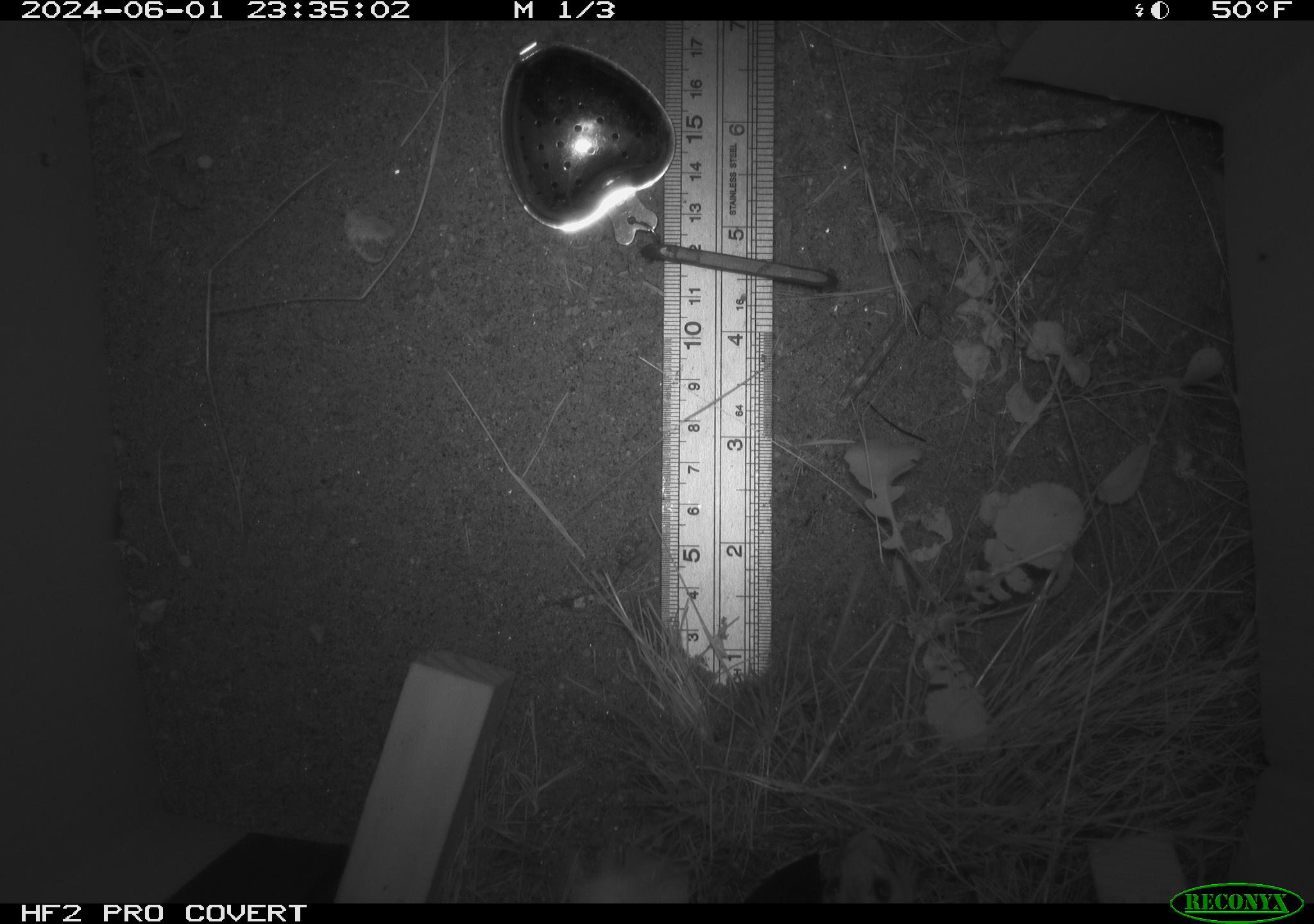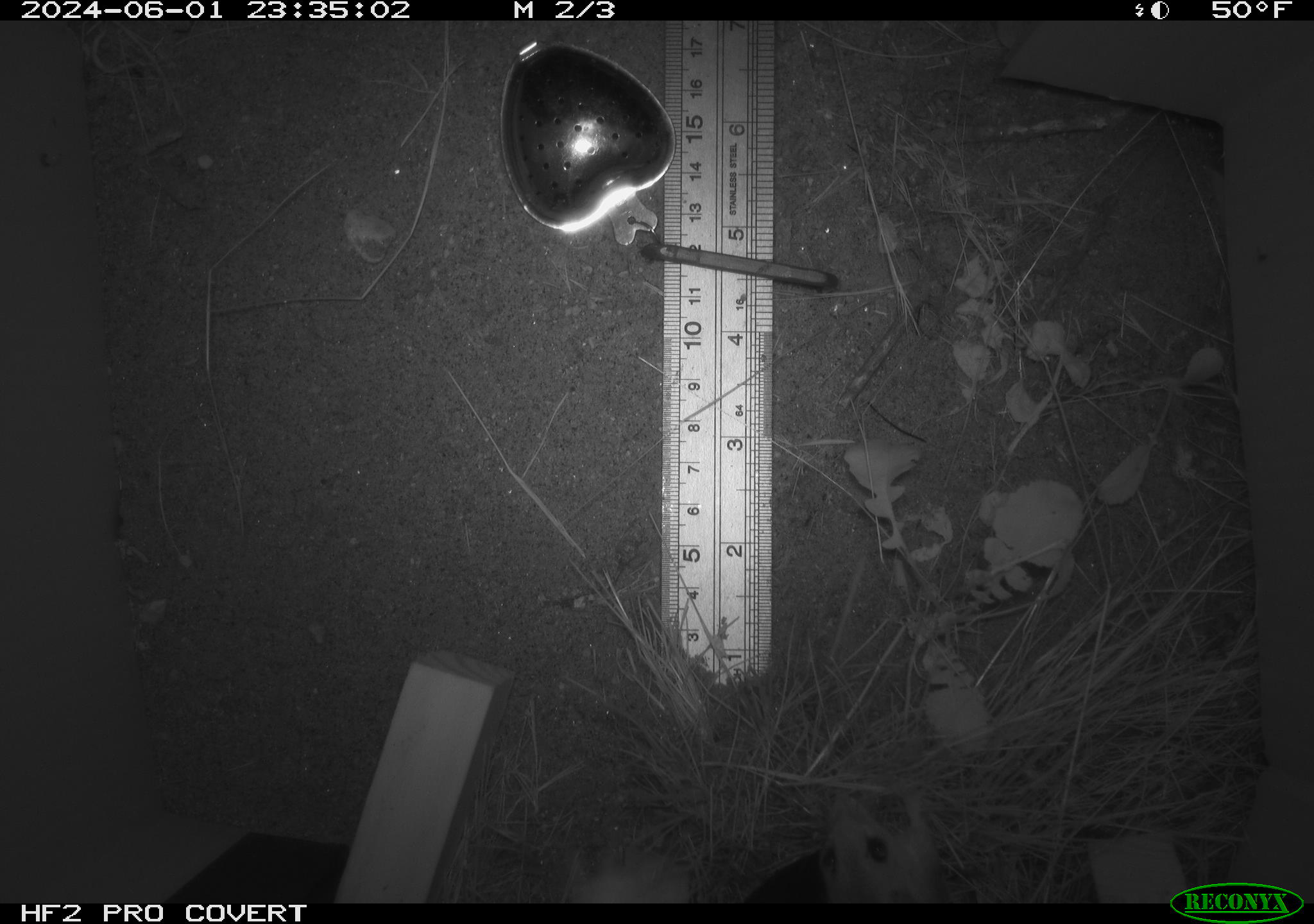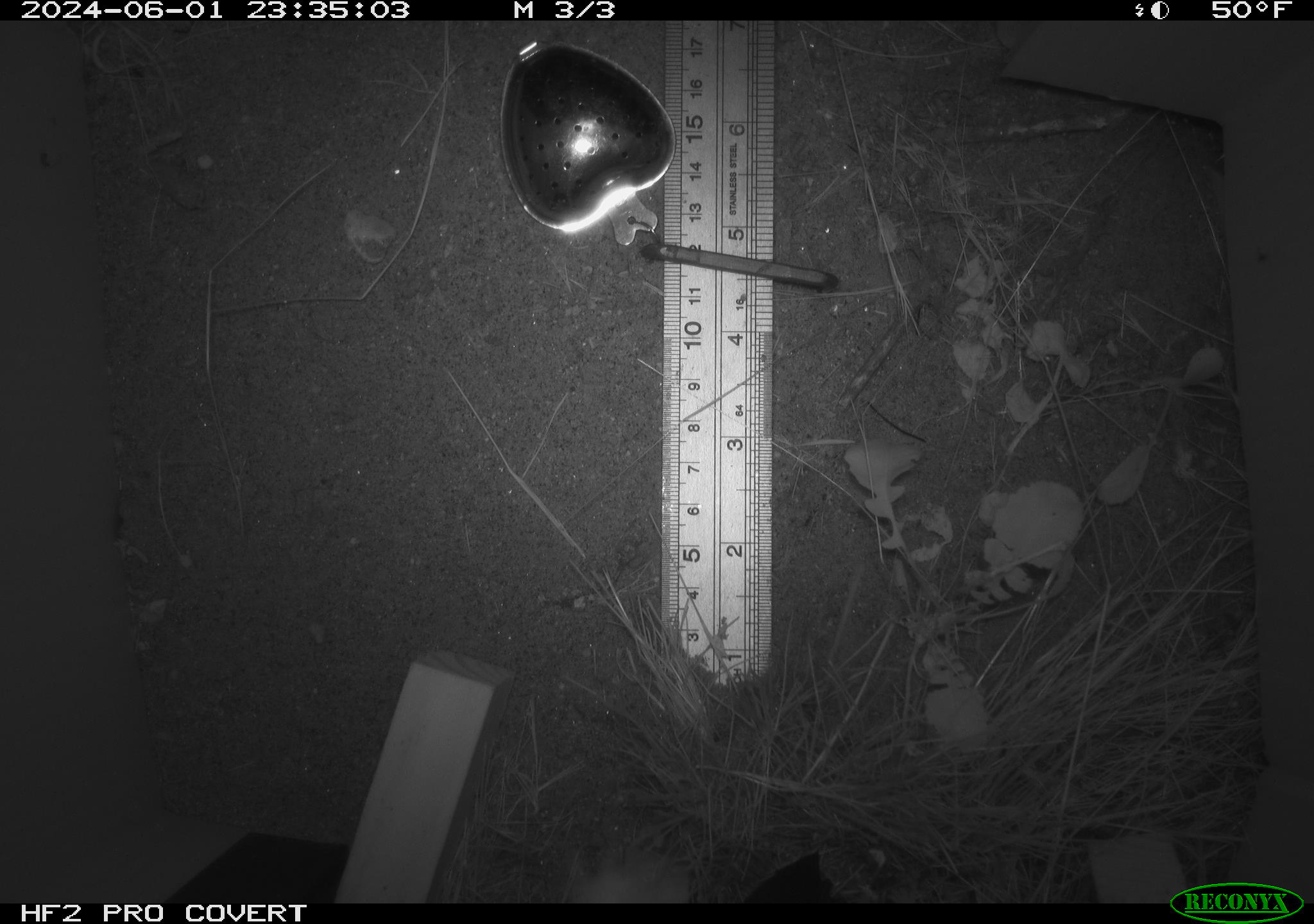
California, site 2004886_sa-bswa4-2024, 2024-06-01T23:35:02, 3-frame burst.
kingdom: Animalia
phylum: Chordata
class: Mammalia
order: Rodentia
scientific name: Rodentia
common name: rodent